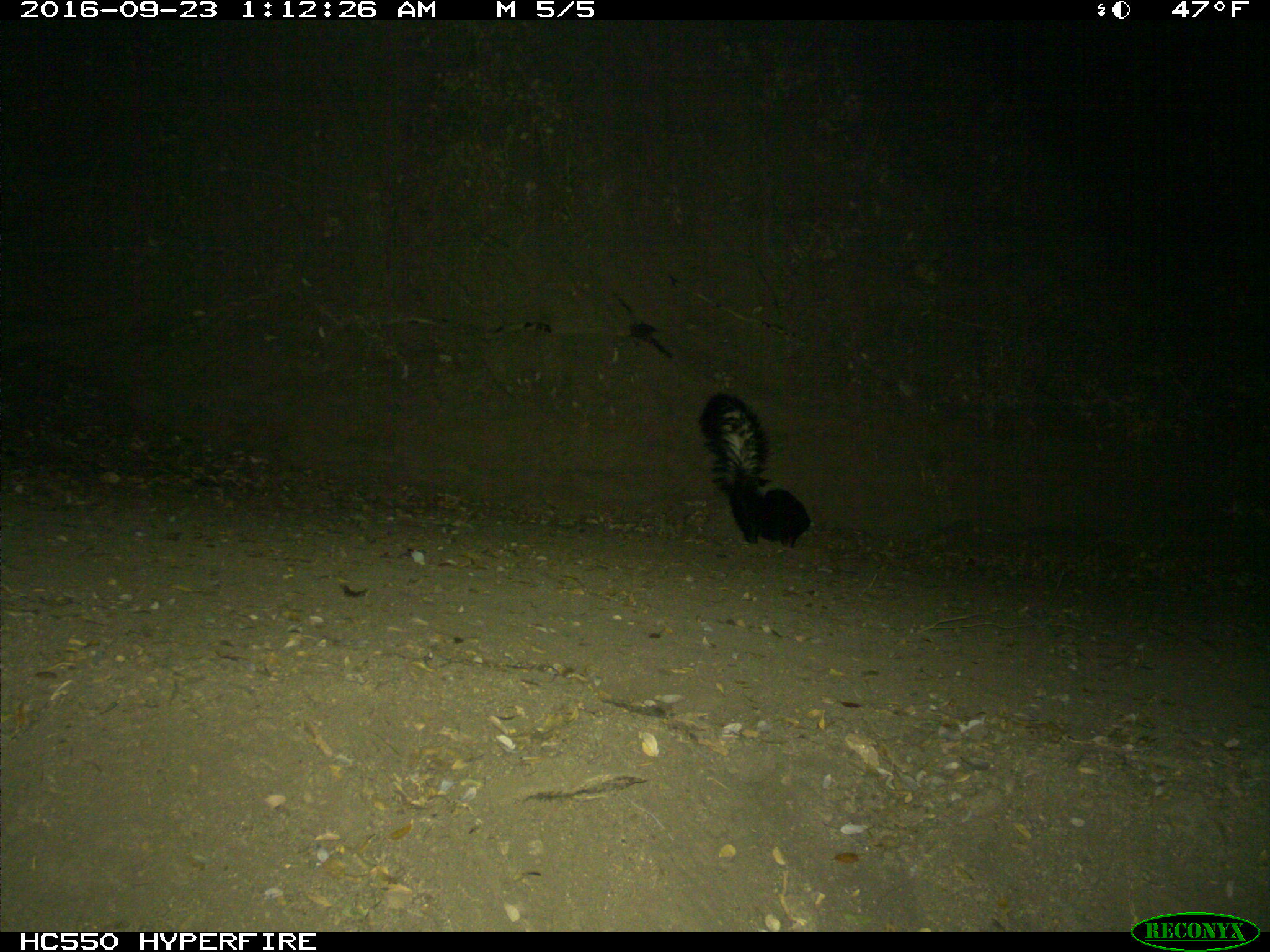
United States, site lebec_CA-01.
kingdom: Animalia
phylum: Chordata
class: Mammalia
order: Carnivora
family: Mephitidae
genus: Mephitis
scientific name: Mephitis mephitis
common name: striped skunk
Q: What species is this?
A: Mephitis mephitis (striped skunk).